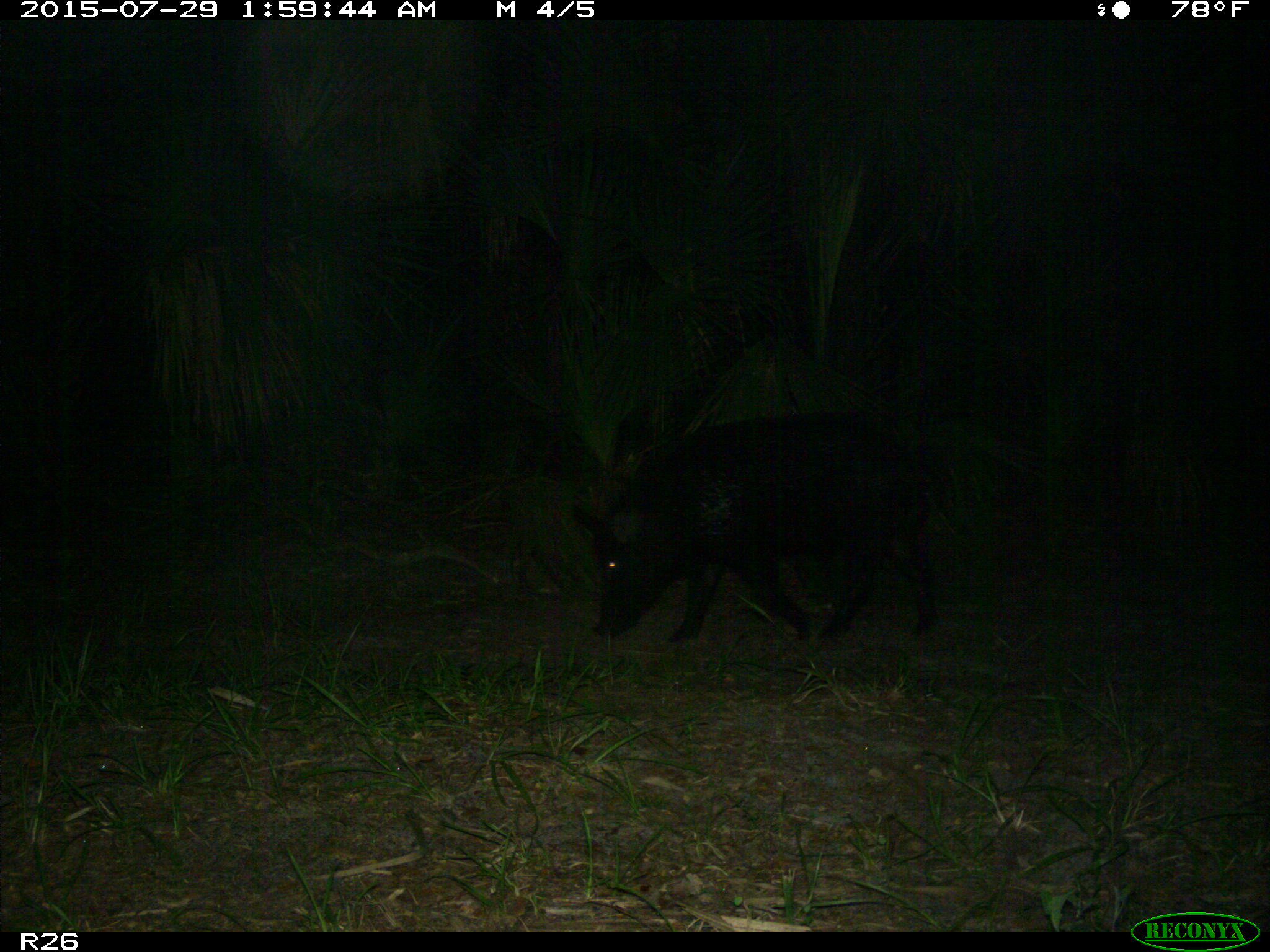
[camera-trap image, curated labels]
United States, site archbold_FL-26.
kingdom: Animalia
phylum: Chordata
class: Mammalia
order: Artiodactyla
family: Suidae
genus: Sus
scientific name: Sus scrofa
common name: wild boar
Sus scrofa (wild boar).